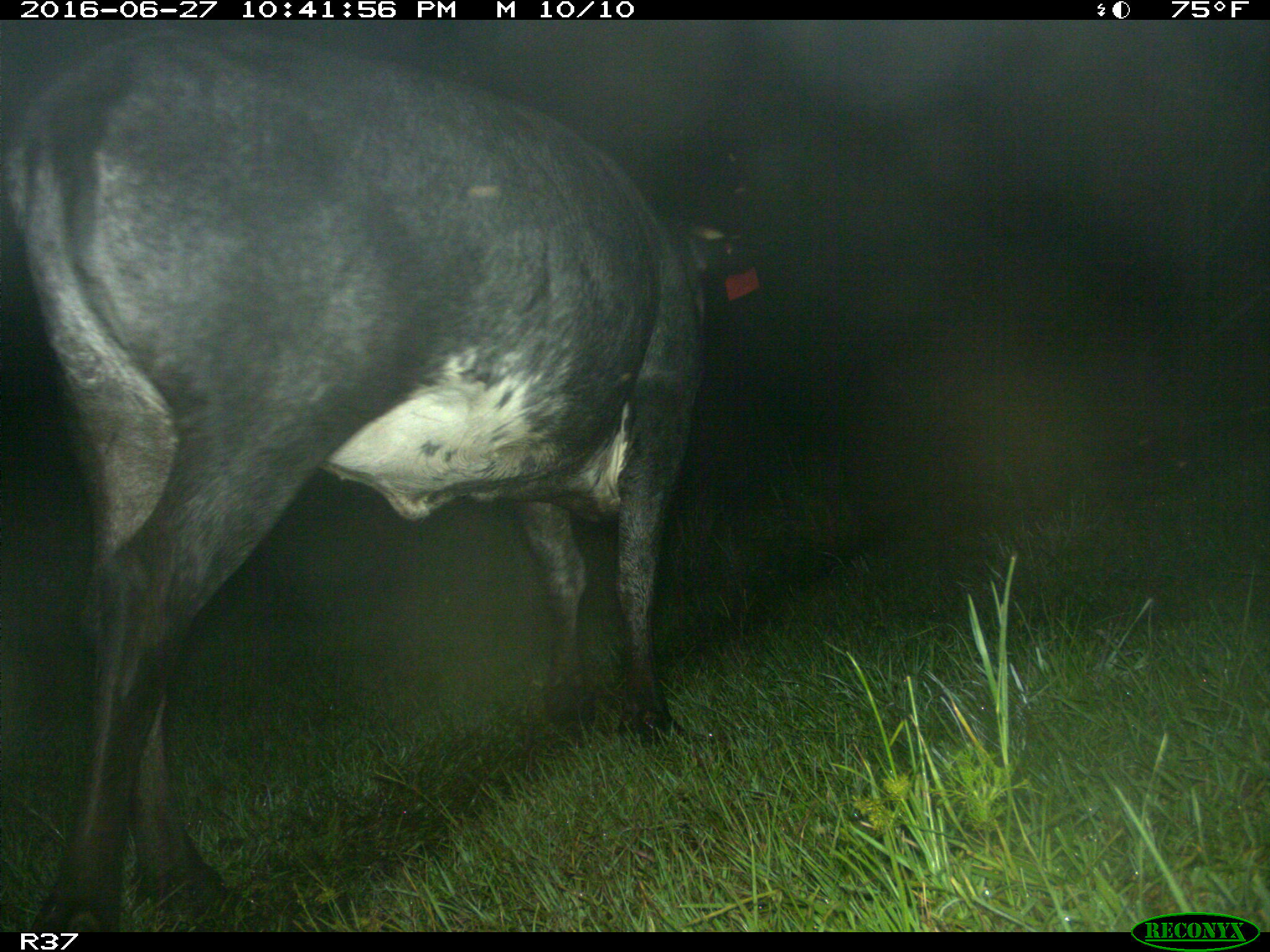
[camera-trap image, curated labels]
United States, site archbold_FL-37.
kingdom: Animalia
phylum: Chordata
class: Mammalia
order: Artiodactyla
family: Bovidae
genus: Bos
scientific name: Bos taurus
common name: domestic cow